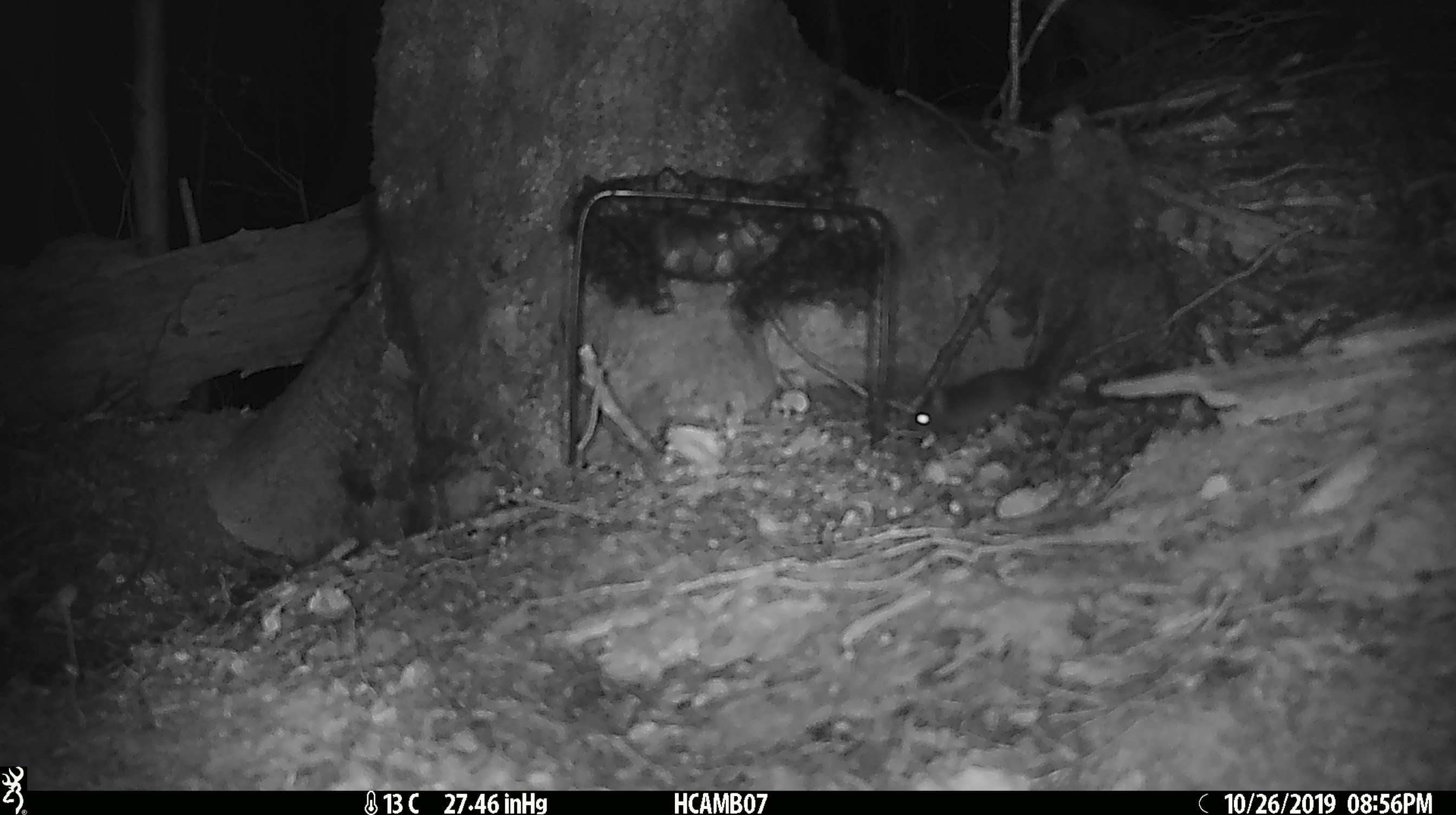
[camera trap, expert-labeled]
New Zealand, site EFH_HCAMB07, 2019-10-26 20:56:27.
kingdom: Animalia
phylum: Chordata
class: Mammalia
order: Rodentia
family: Muridae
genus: Mus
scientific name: Mus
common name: mouse